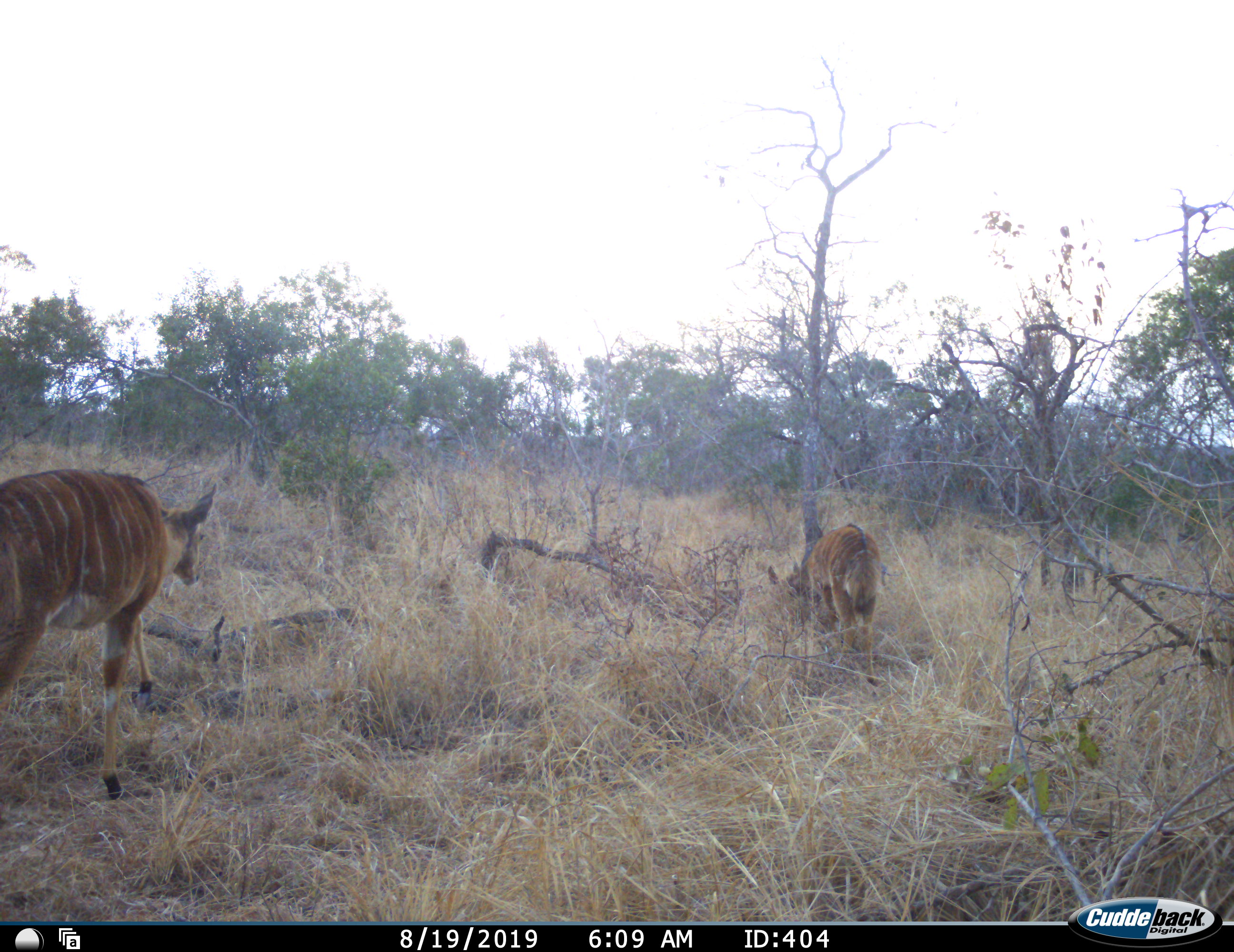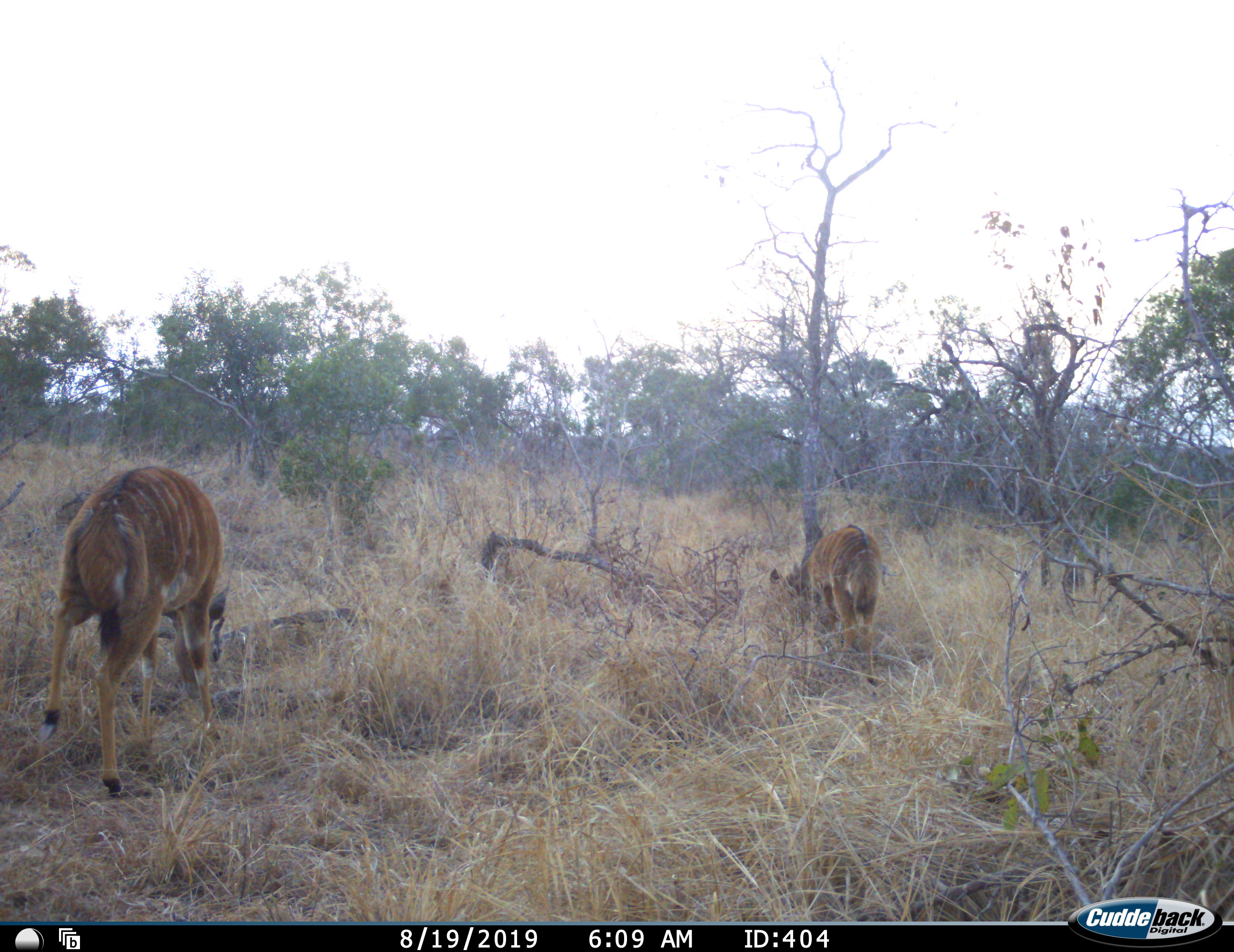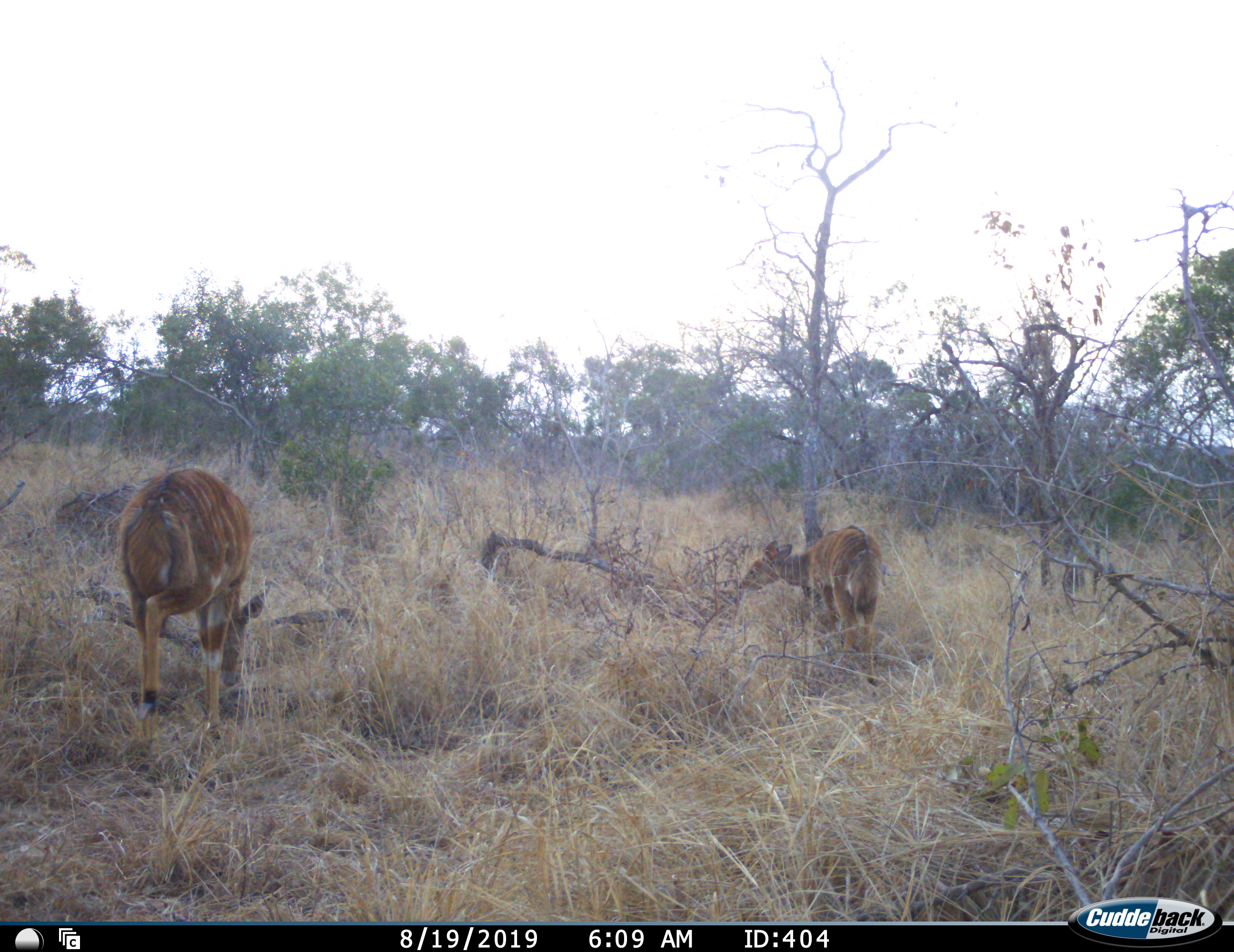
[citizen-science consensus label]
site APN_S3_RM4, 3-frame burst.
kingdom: Animalia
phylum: Chordata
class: Mammalia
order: Artiodactyla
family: Bovidae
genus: Tragelaphus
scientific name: Tragelaphus angasii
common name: nyala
Nyala (Tragelaphus angasii), count 2. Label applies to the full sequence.